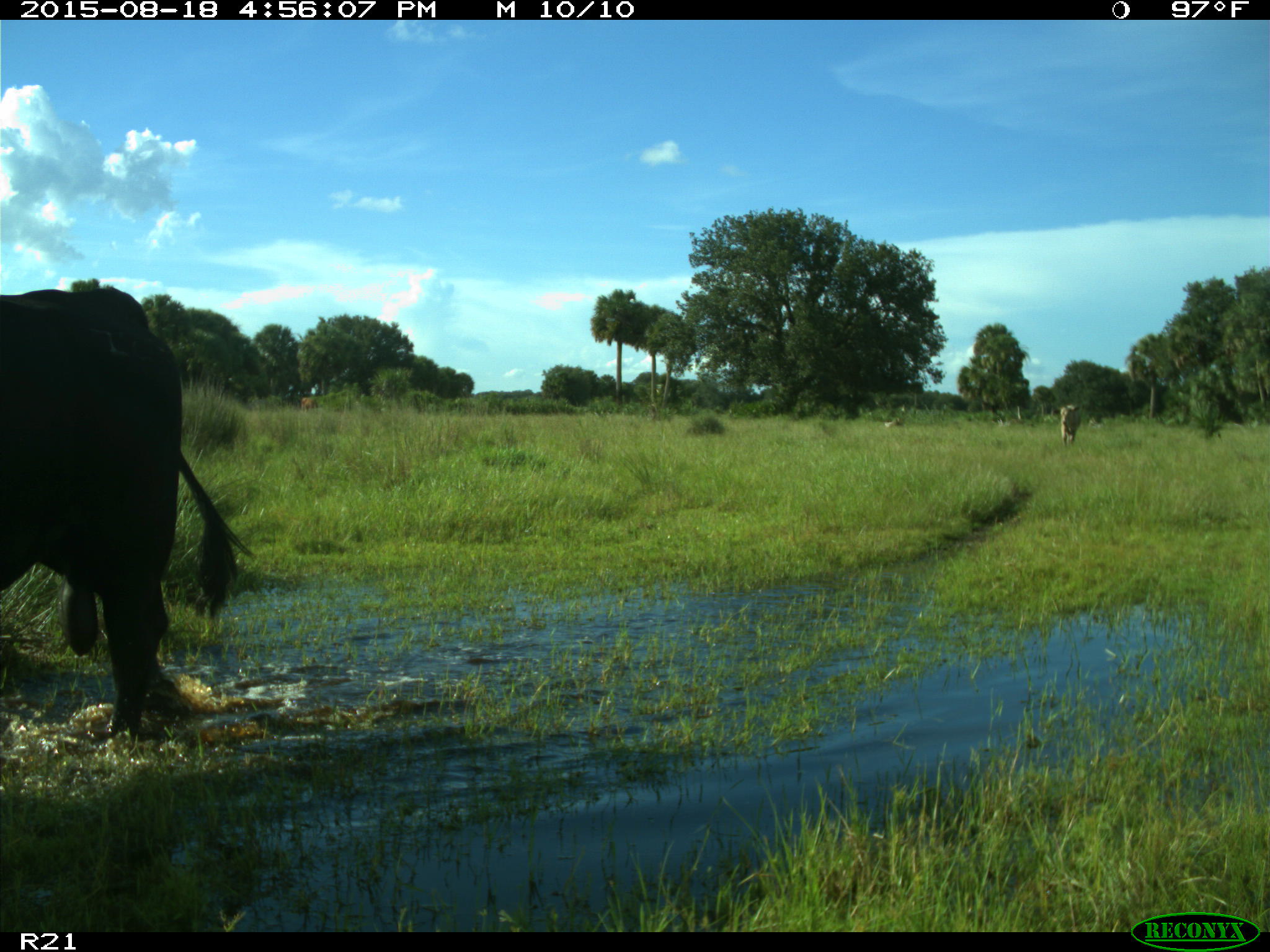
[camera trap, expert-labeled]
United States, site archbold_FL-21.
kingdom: Animalia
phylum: Chordata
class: Mammalia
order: Artiodactyla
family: Bovidae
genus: Bos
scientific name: Bos taurus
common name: domestic cow